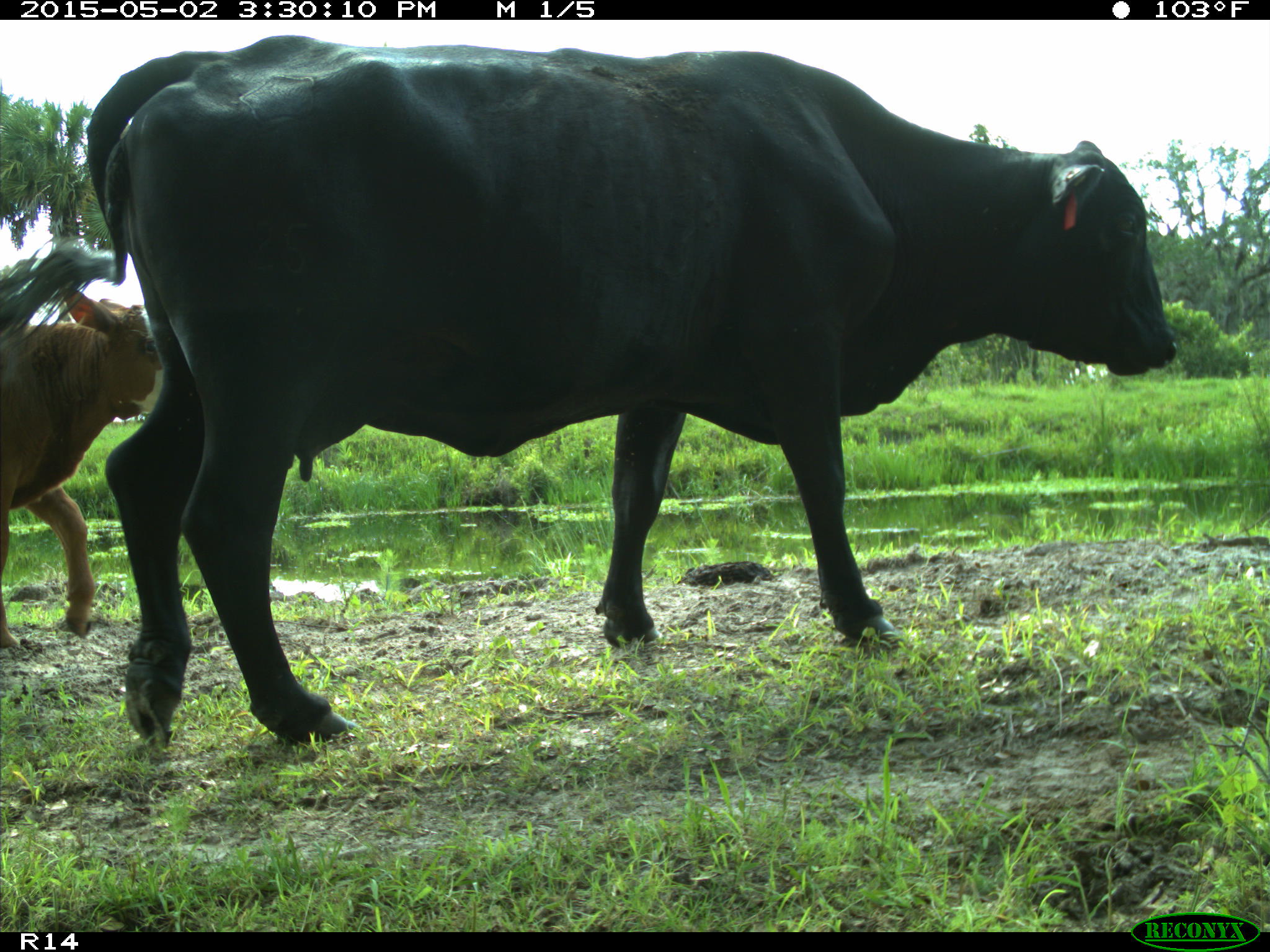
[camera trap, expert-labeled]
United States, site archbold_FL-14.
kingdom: Animalia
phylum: Chordata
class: Mammalia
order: Artiodactyla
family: Bovidae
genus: Bos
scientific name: Bos taurus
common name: domestic cow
Bos taurus (domestic cow).